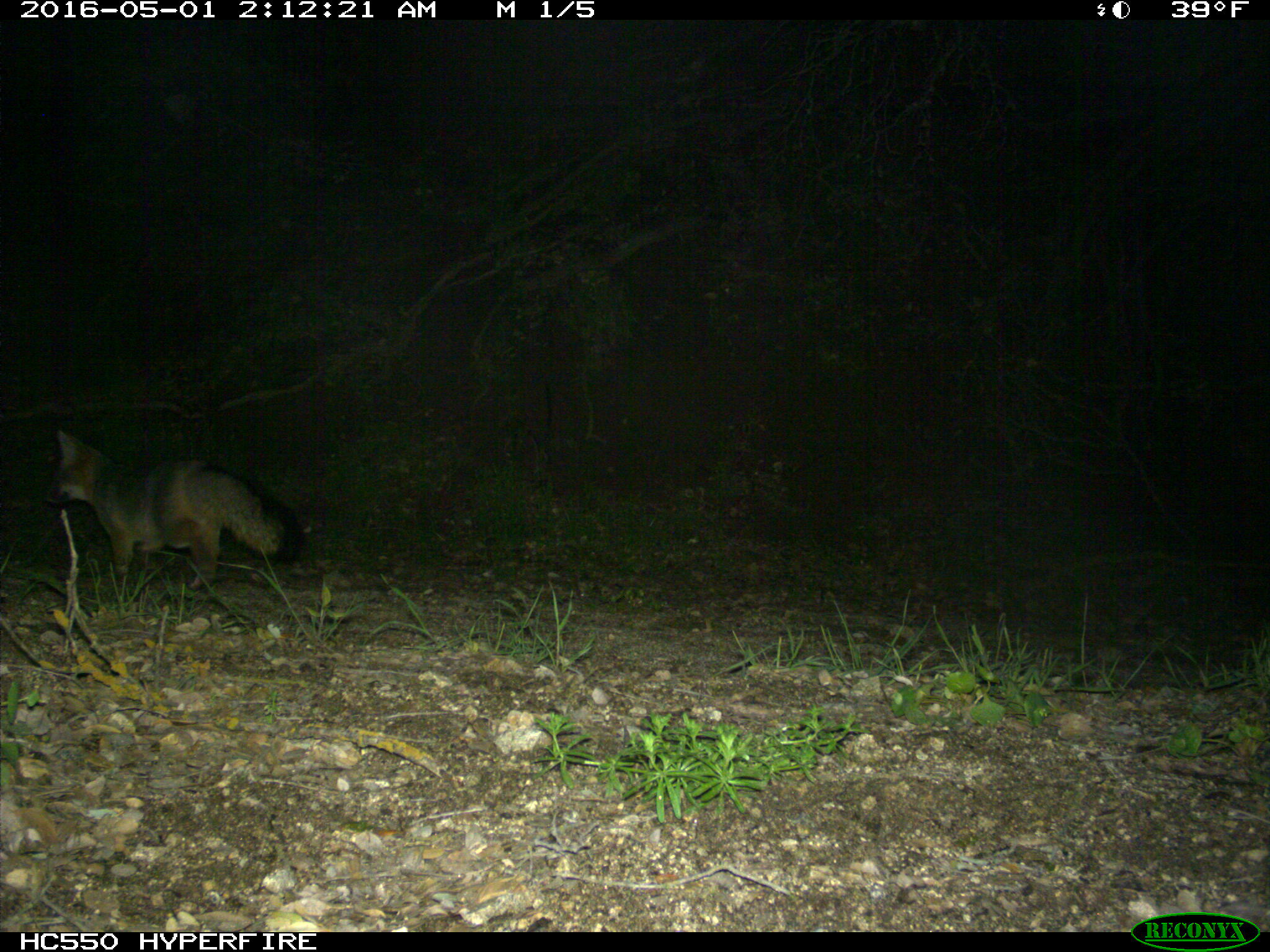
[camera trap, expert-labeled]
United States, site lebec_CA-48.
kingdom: Animalia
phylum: Chordata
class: Mammalia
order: Carnivora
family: Canidae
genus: Urocyon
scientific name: Urocyon cinereoargenteus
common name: gray fox